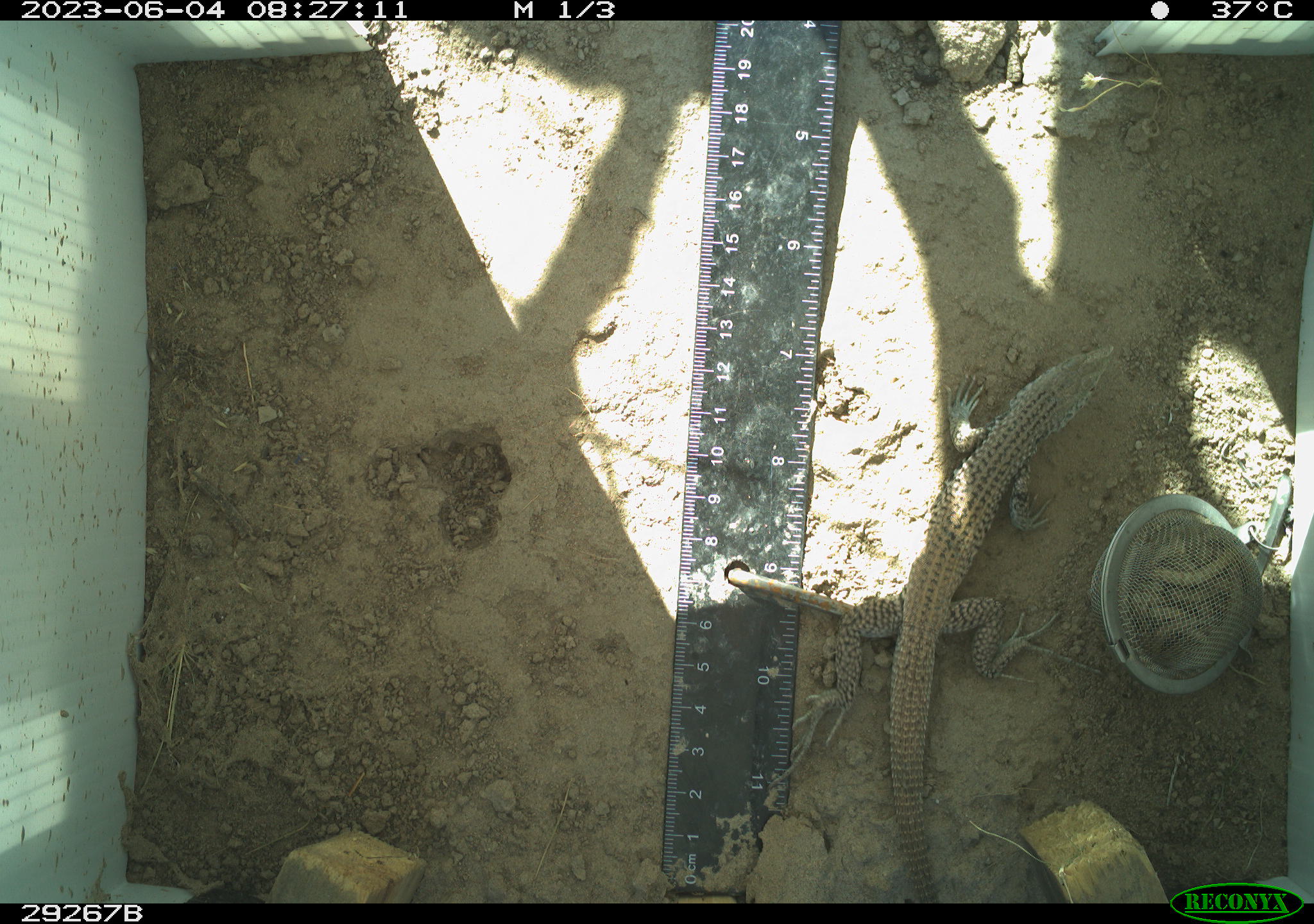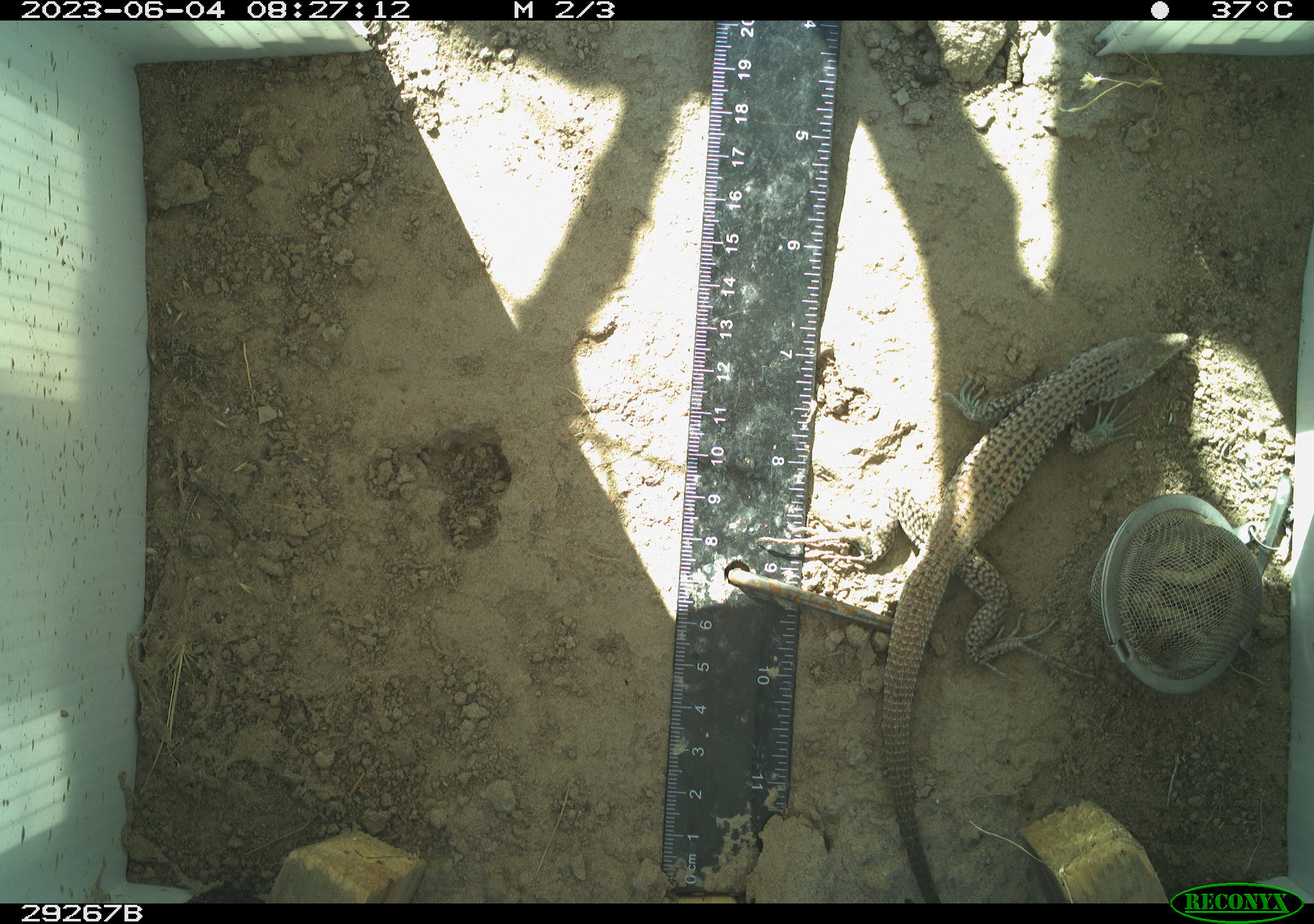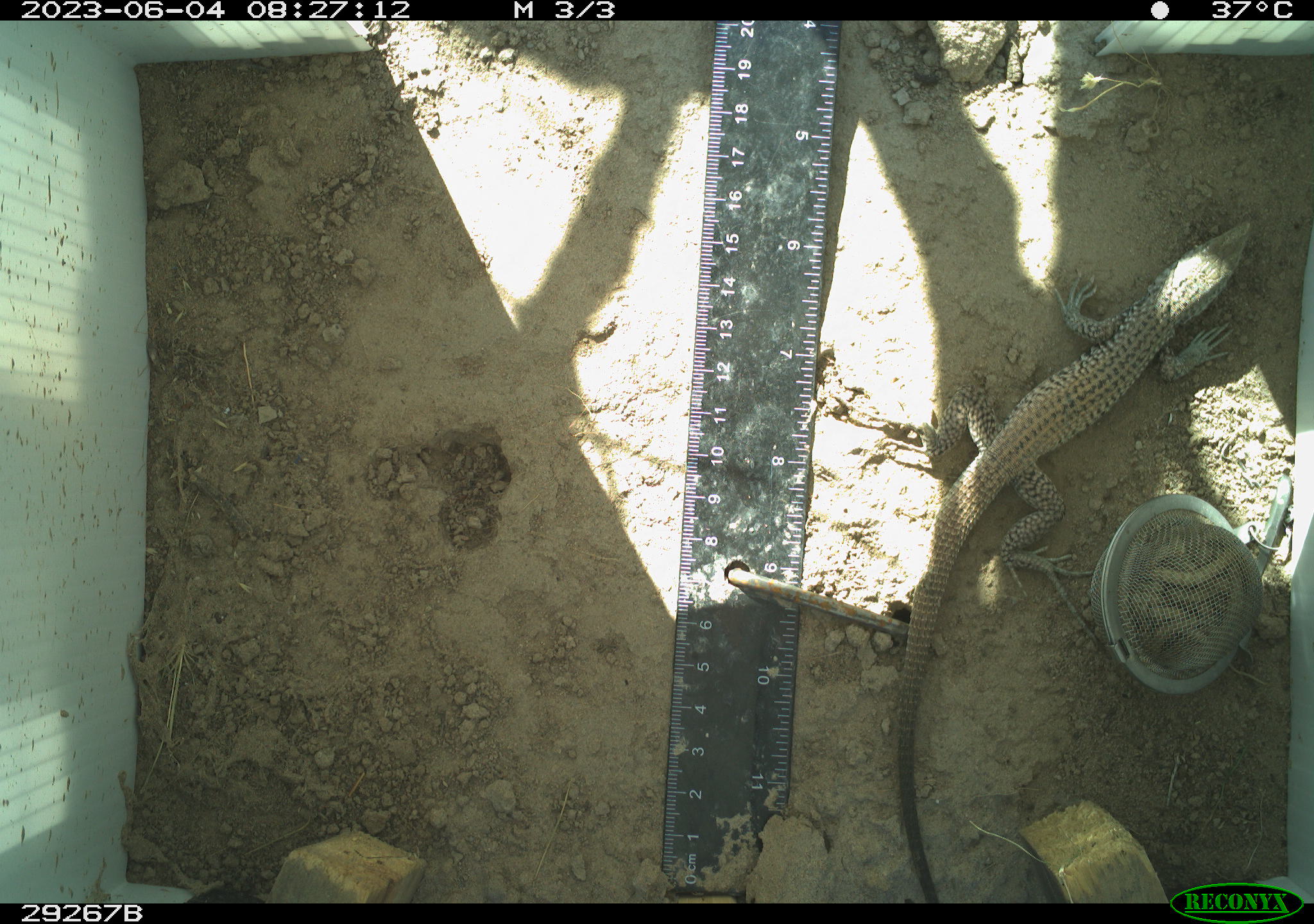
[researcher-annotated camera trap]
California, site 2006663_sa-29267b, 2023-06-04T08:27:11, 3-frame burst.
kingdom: Animalia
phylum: Chordata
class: Reptilia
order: Squamata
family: Teiidae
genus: Aspidoscelis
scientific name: Aspidoscelis tigris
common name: western whiptail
Western whiptail (Aspidoscelis tigris).